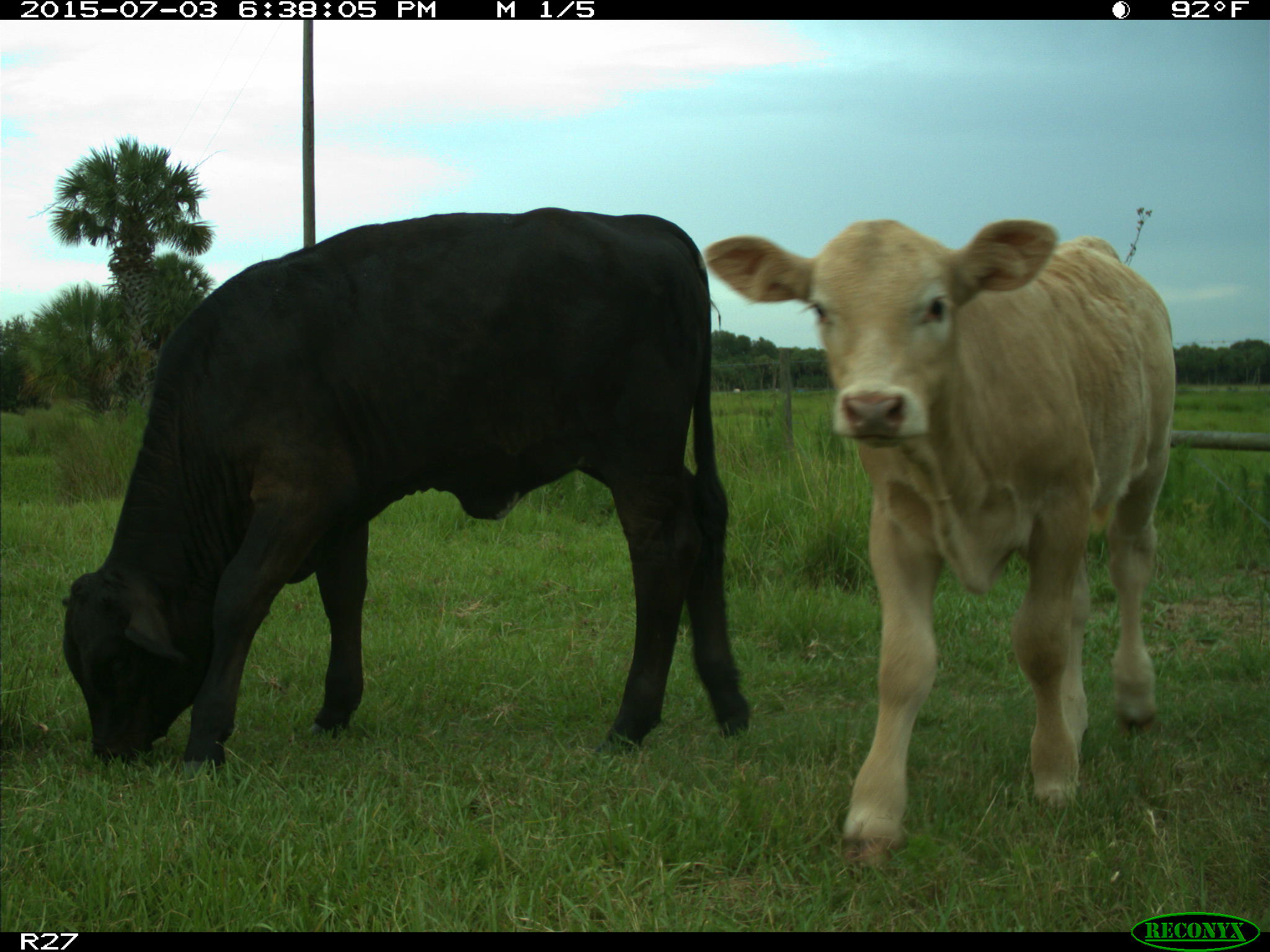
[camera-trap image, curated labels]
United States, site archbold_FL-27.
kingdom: Animalia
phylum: Chordata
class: Mammalia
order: Artiodactyla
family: Bovidae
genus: Bos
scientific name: Bos taurus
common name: domestic cow